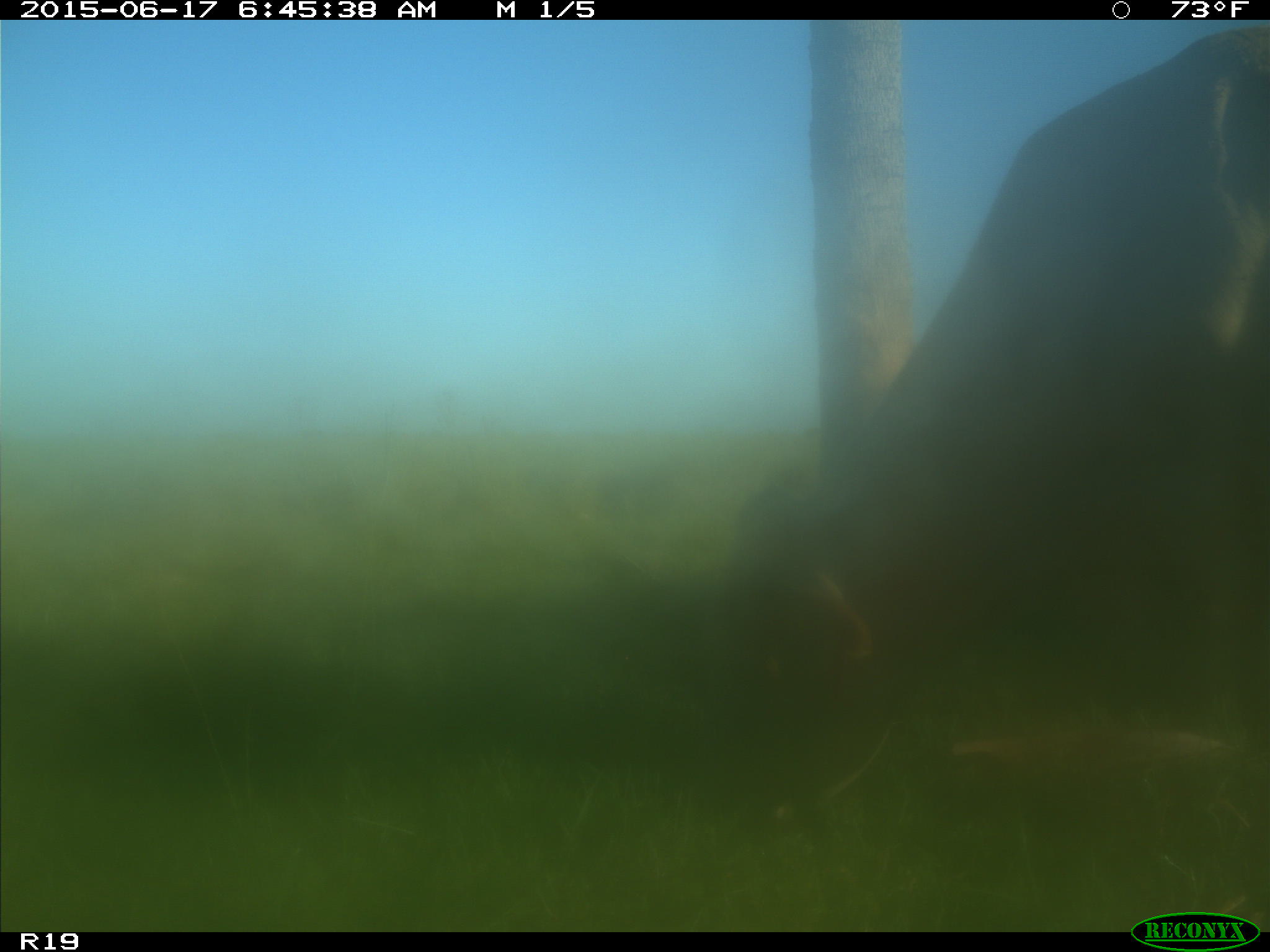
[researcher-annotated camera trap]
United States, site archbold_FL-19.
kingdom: Animalia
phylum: Chordata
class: Mammalia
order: Artiodactyla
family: Bovidae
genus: Bos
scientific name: Bos taurus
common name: domestic cow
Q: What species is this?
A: Bos taurus (domestic cow).